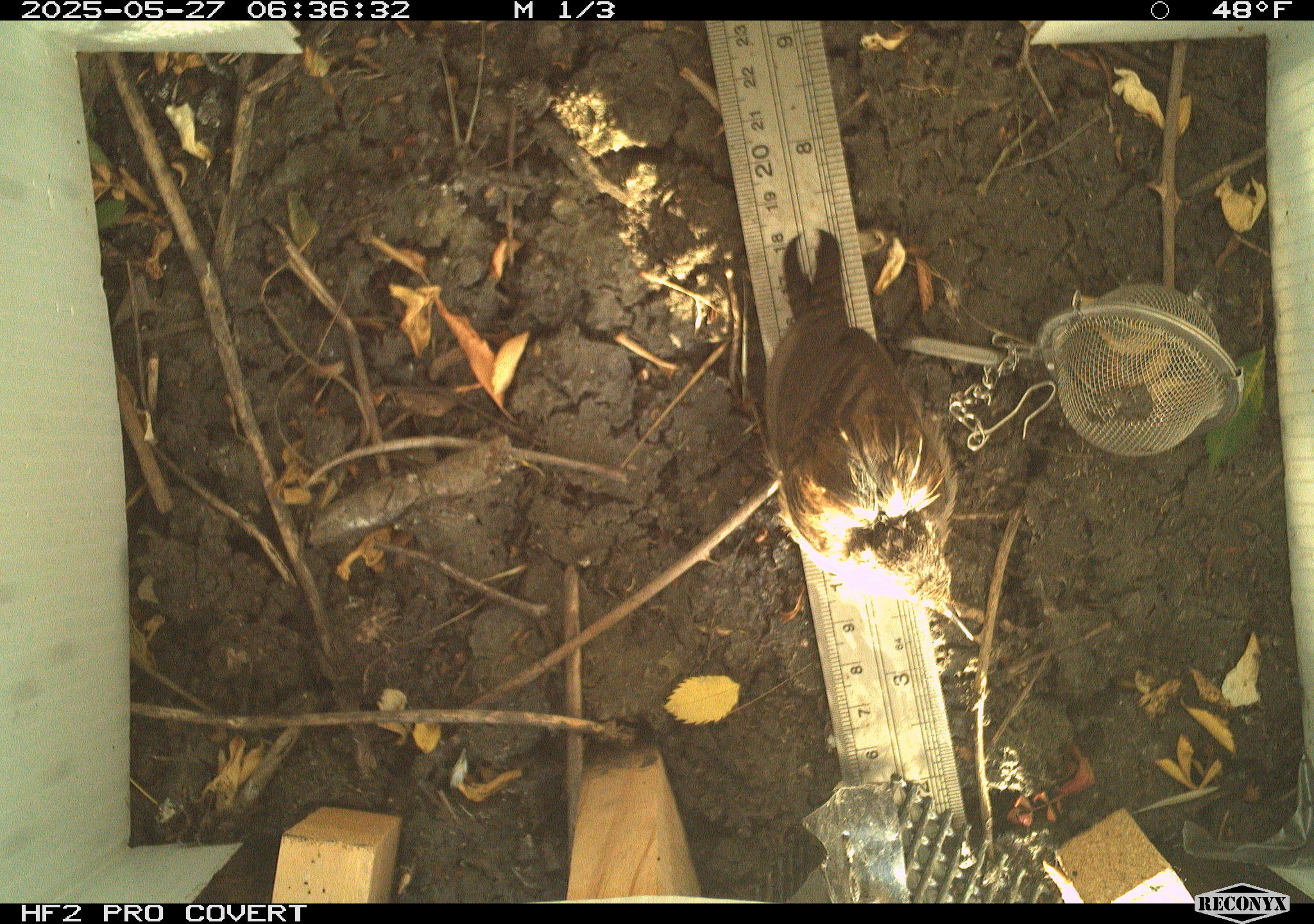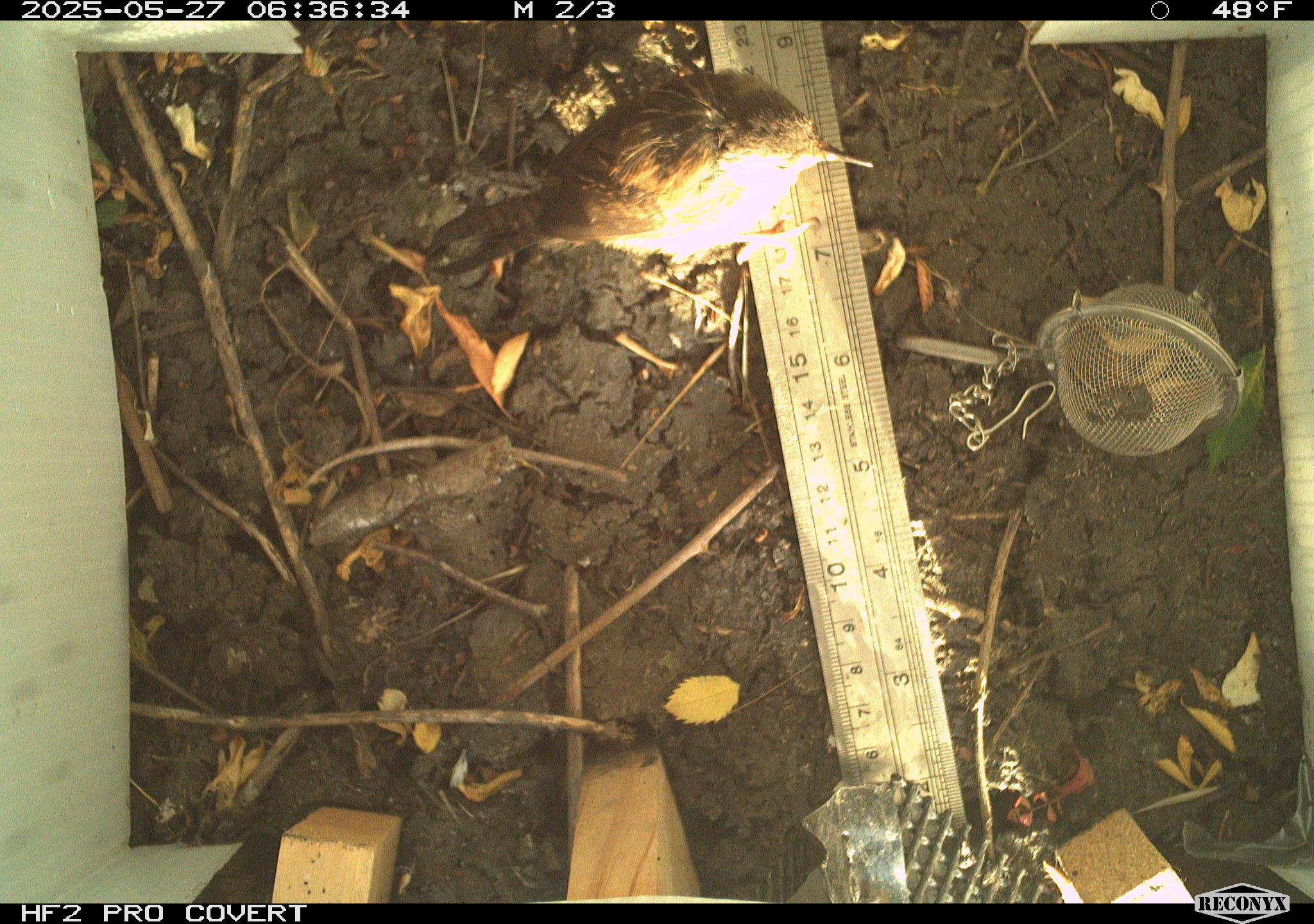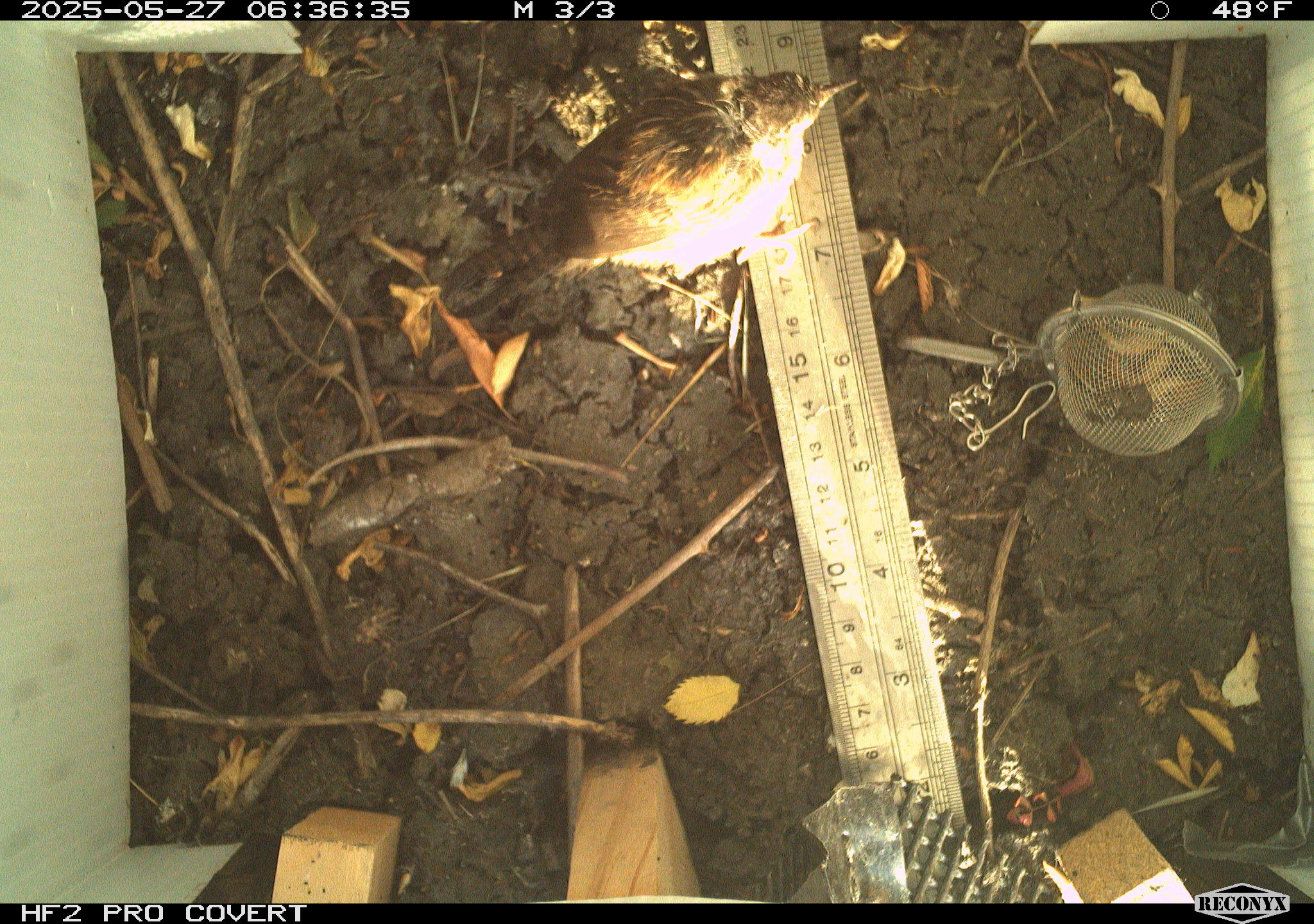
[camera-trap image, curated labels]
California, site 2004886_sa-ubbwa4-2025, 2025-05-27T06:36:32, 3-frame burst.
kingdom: Animalia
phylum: Chordata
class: Aves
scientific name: Aves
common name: bird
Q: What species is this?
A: Bird (Aves).